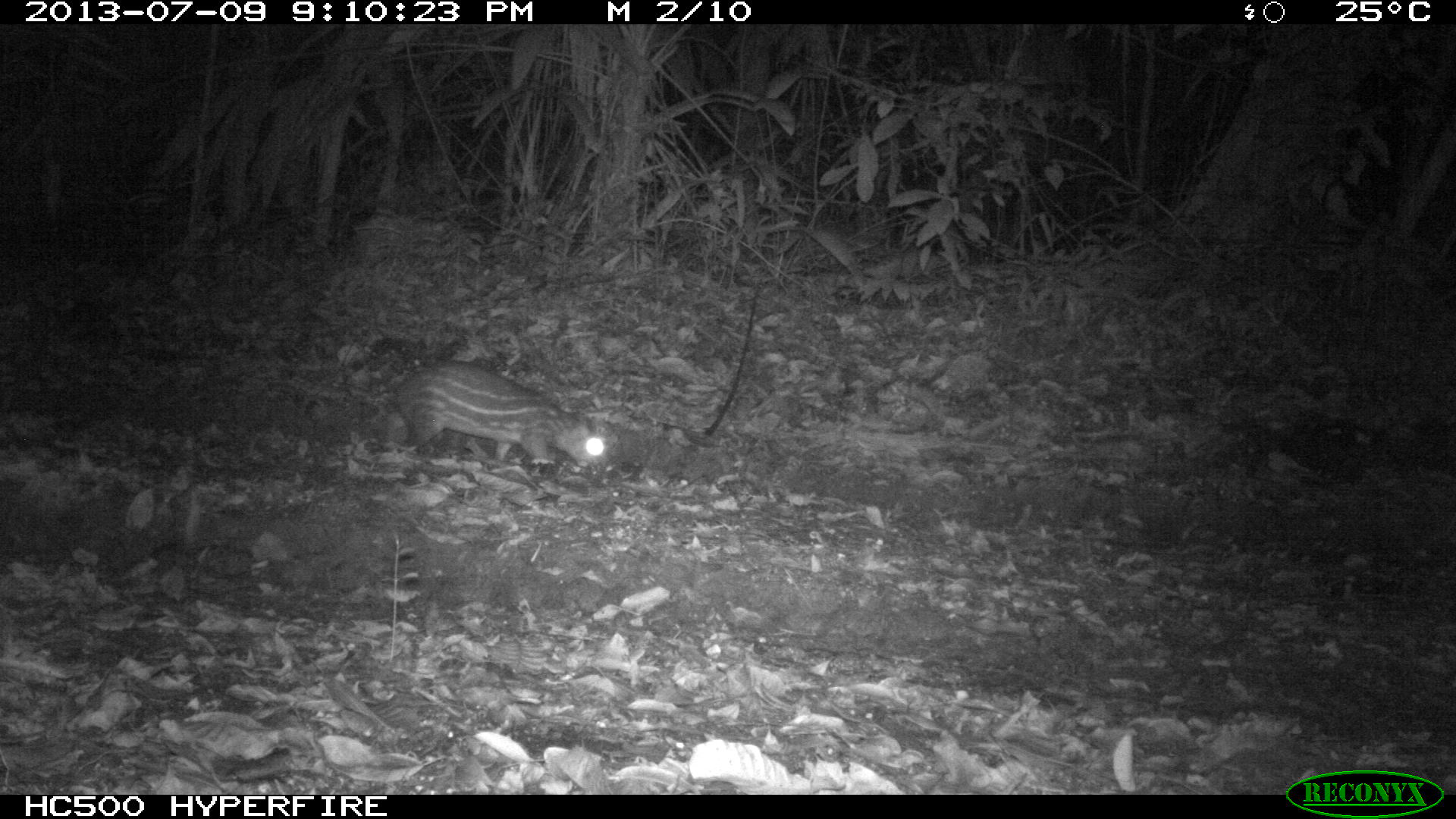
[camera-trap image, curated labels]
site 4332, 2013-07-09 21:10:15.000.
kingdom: Animalia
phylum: Chordata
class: Mammalia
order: Rodentia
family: Cuniculidae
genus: Cuniculus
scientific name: Cuniculus paca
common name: lowland paca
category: agouti paca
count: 1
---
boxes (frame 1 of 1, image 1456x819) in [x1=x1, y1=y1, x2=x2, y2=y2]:
agouti paca: [x1=390, y1=358, x2=610, y2=469]